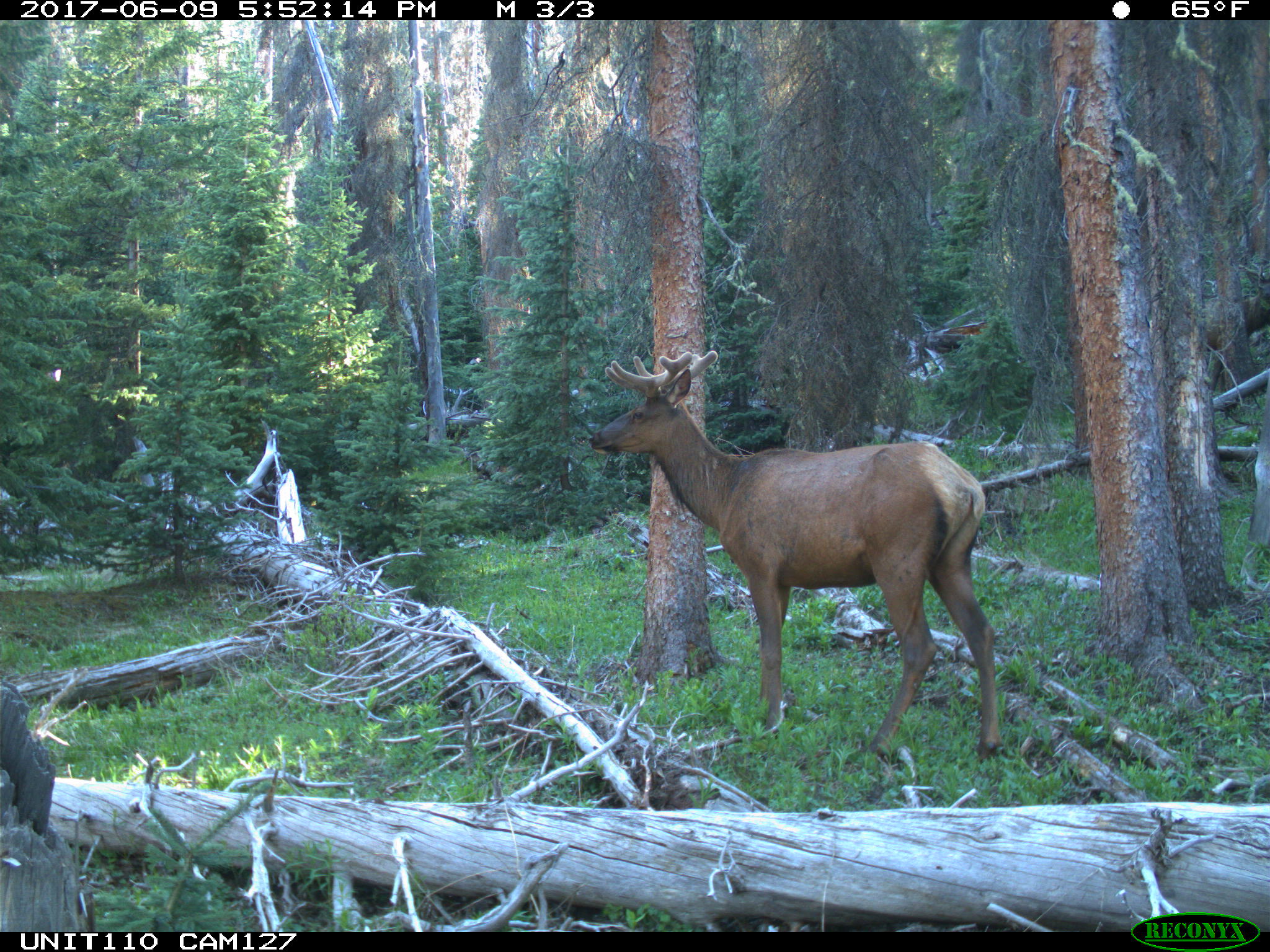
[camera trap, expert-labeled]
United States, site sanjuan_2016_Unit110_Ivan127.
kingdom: Animalia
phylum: Chordata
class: Mammalia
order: Artiodactyla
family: Cervidae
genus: Cervus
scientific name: Cervus elaphus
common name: red deer